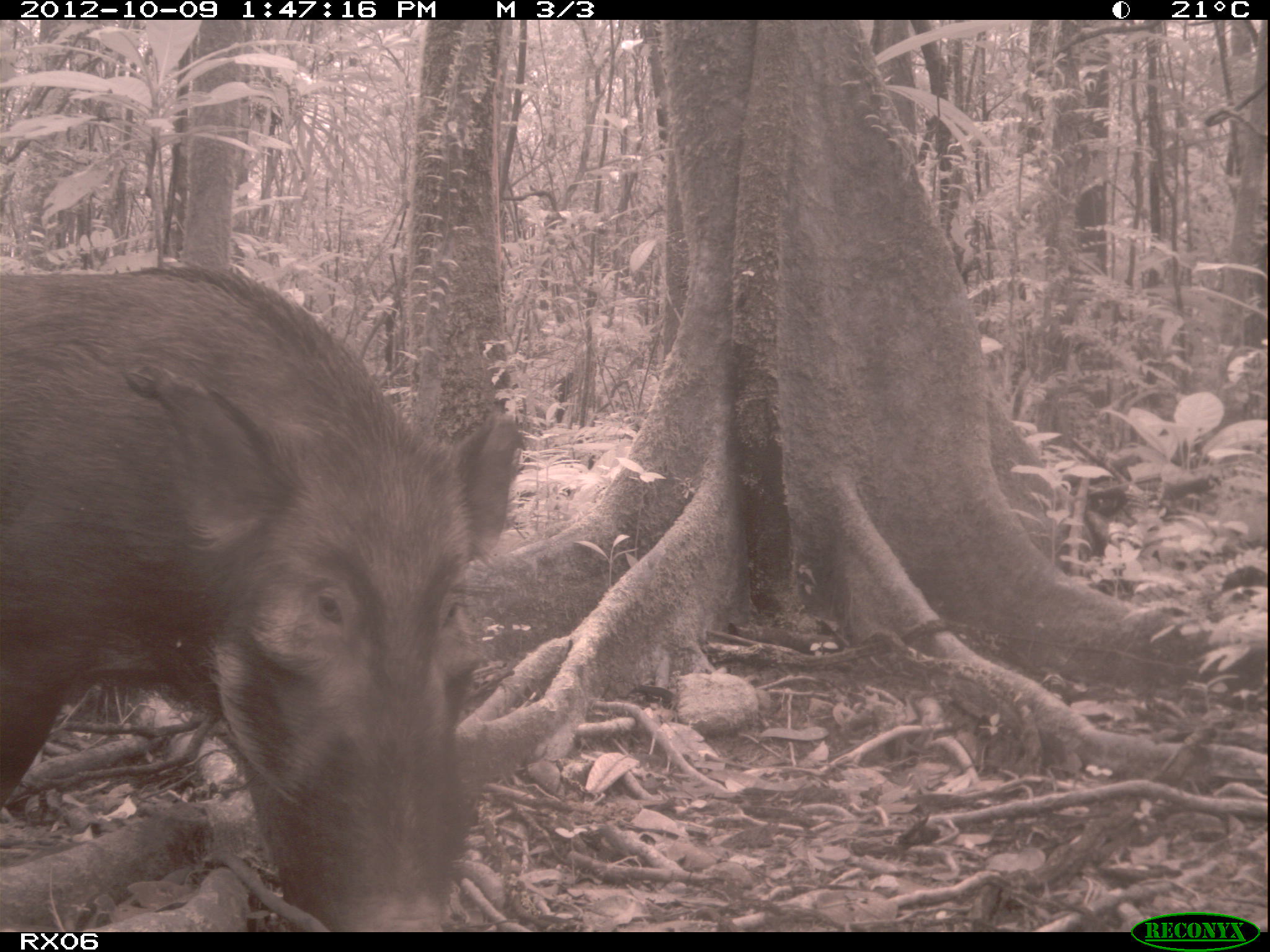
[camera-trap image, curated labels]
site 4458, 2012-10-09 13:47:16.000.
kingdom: Animalia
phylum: Chordata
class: Mammalia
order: Artiodactyla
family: Suidae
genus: Potamochoerus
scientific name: Potamochoerus larvatus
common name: bushpig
Potamochoerus larvatus (bushpig), count 1.